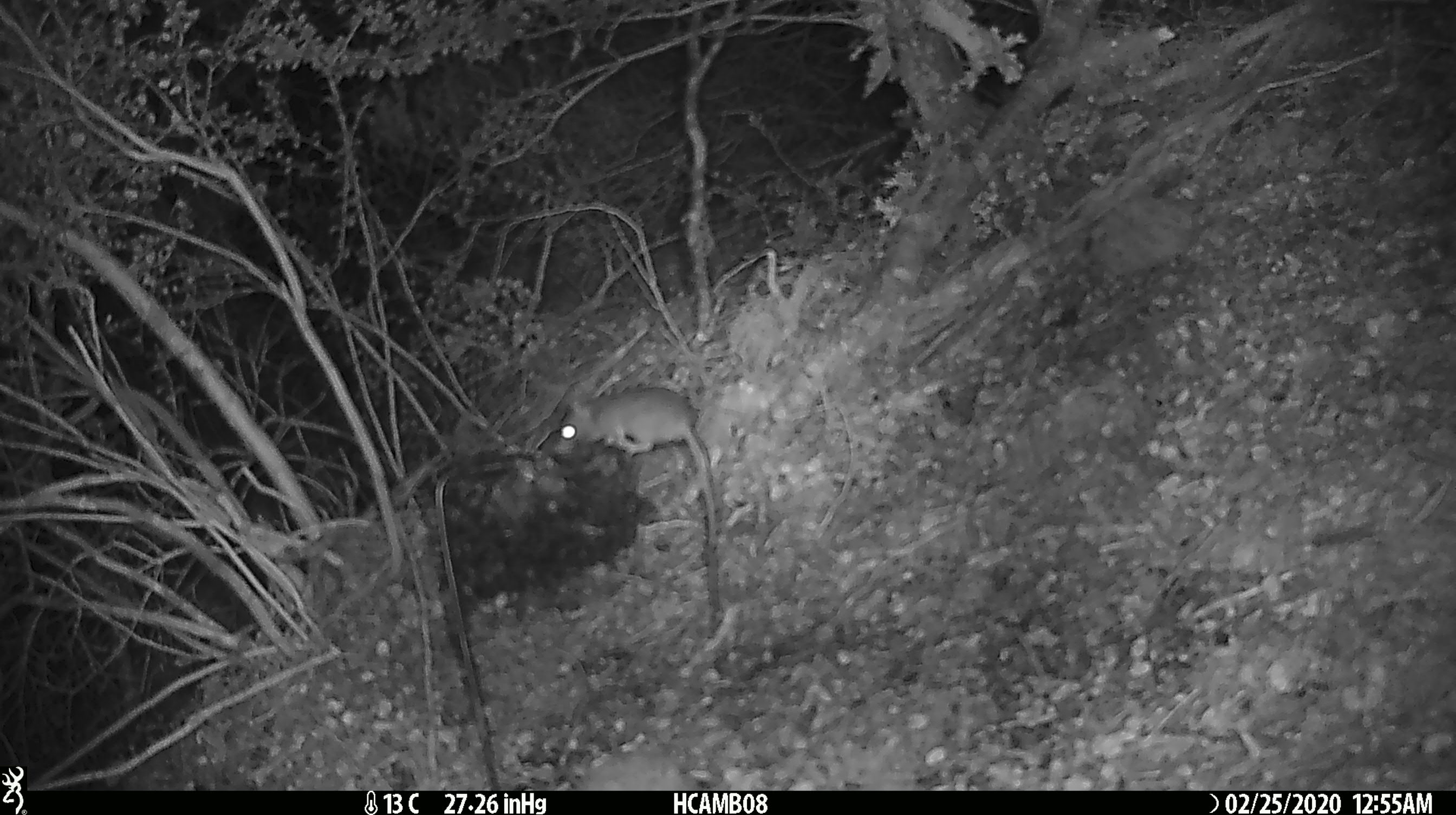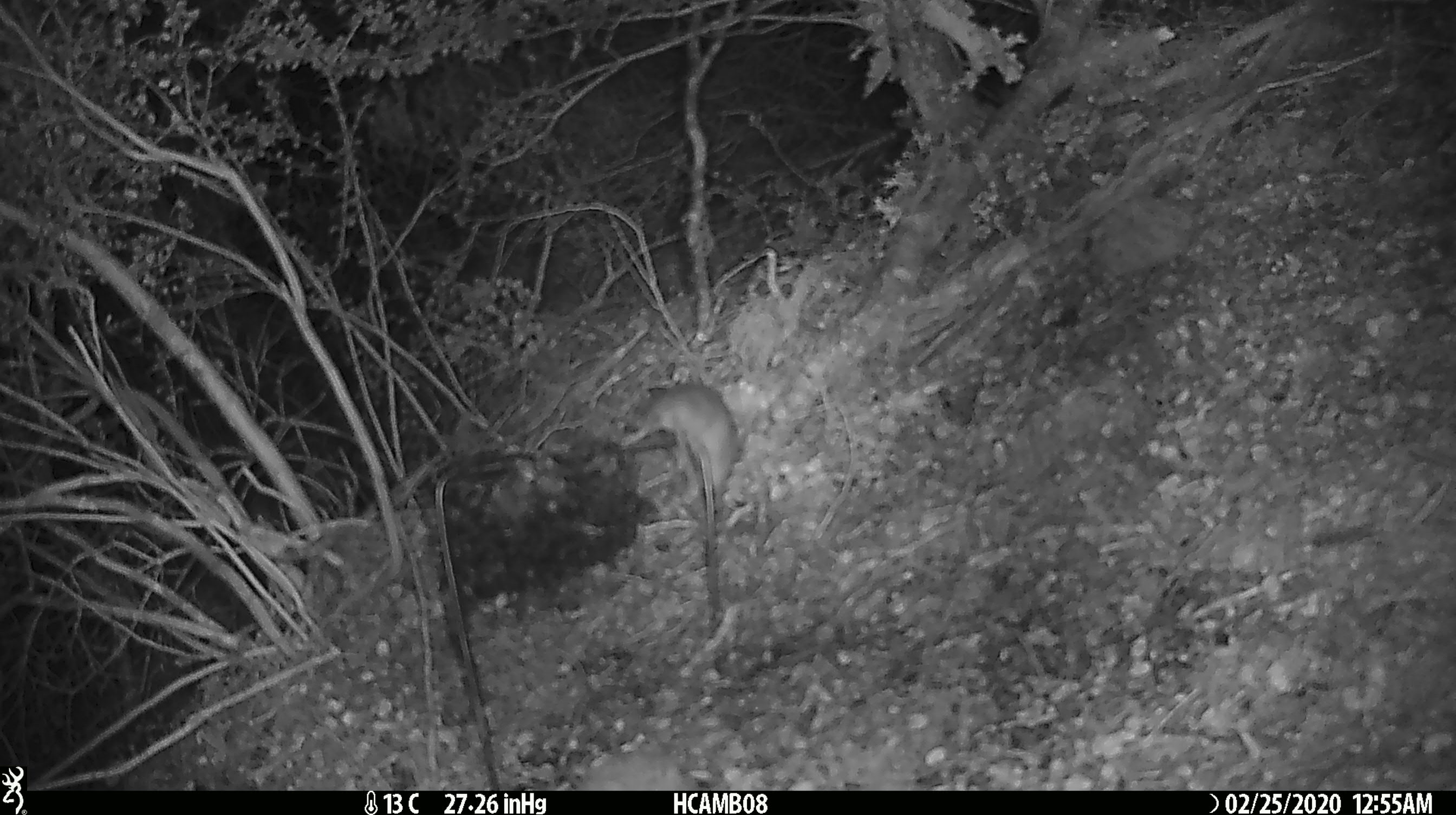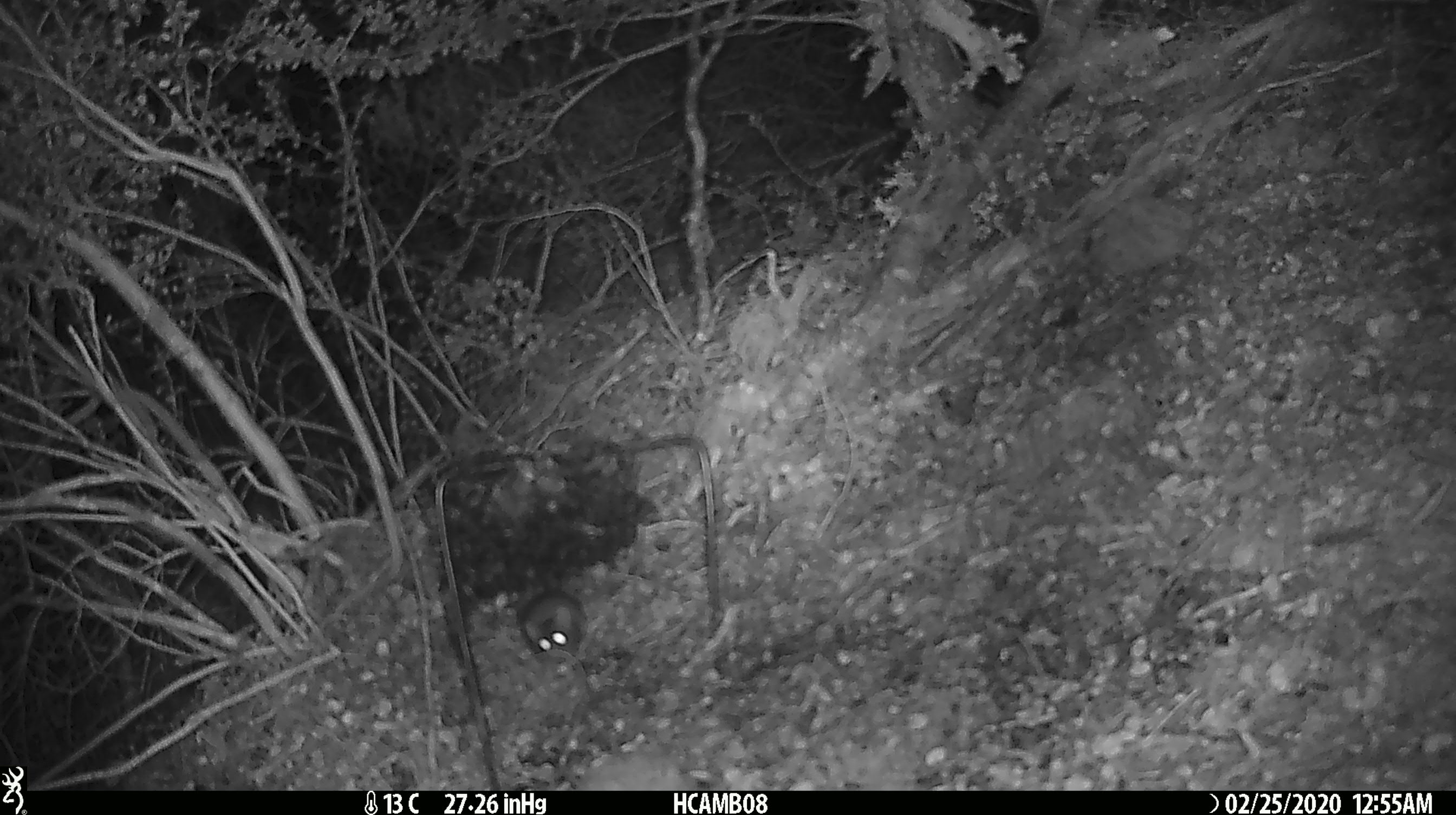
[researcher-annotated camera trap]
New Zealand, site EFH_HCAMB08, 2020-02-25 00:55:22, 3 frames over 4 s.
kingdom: Animalia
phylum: Chordata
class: Mammalia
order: Rodentia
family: Muridae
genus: Mus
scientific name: Mus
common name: mouse